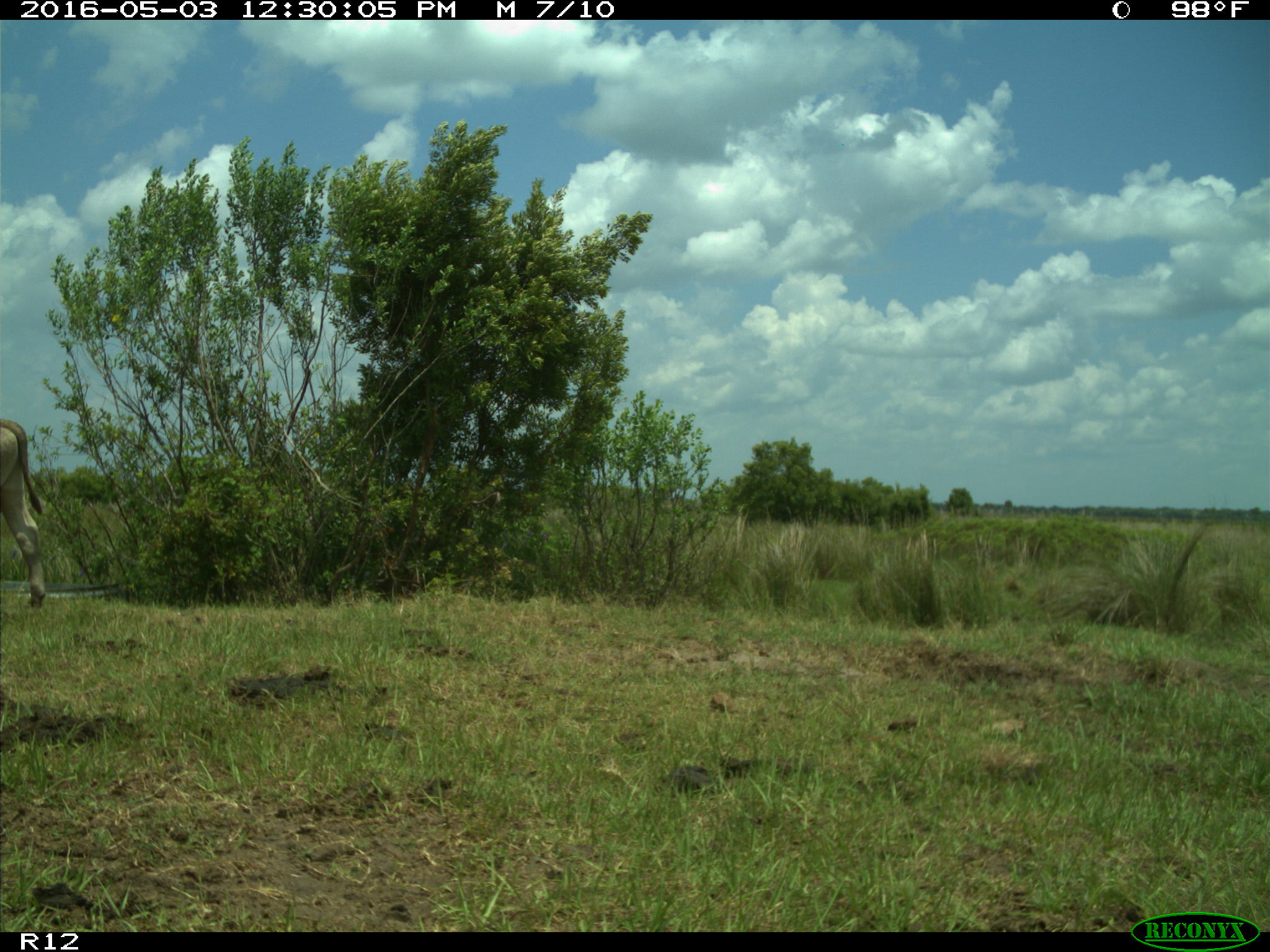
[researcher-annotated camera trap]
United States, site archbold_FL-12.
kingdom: Animalia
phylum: Chordata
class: Mammalia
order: Artiodactyla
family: Bovidae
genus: Bos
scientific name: Bos taurus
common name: domestic cow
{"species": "Bos taurus (domestic cow)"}